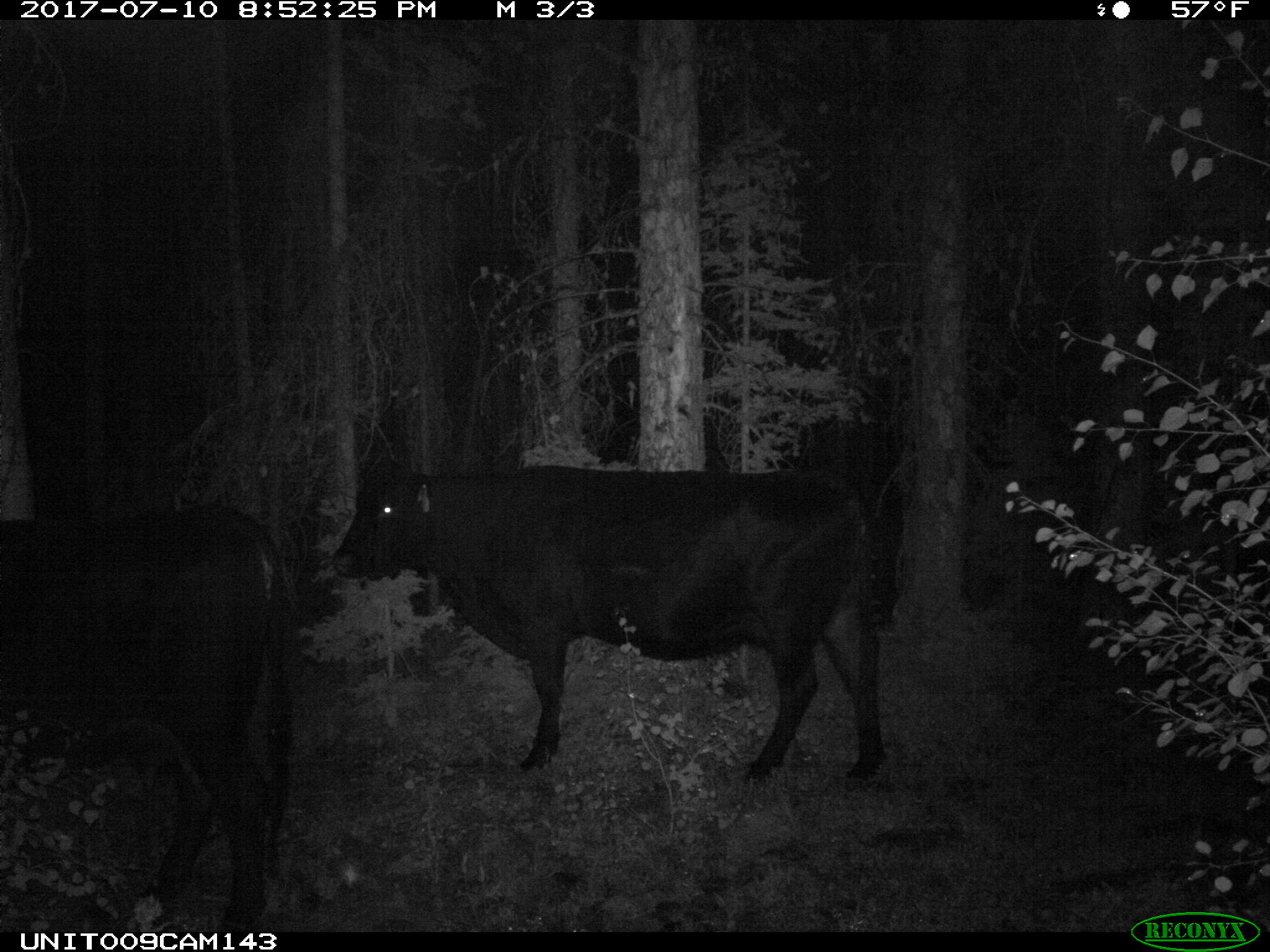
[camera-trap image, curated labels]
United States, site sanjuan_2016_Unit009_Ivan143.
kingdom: Animalia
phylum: Chordata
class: Mammalia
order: Artiodactyla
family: Bovidae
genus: Bos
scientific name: Bos taurus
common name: domestic cow